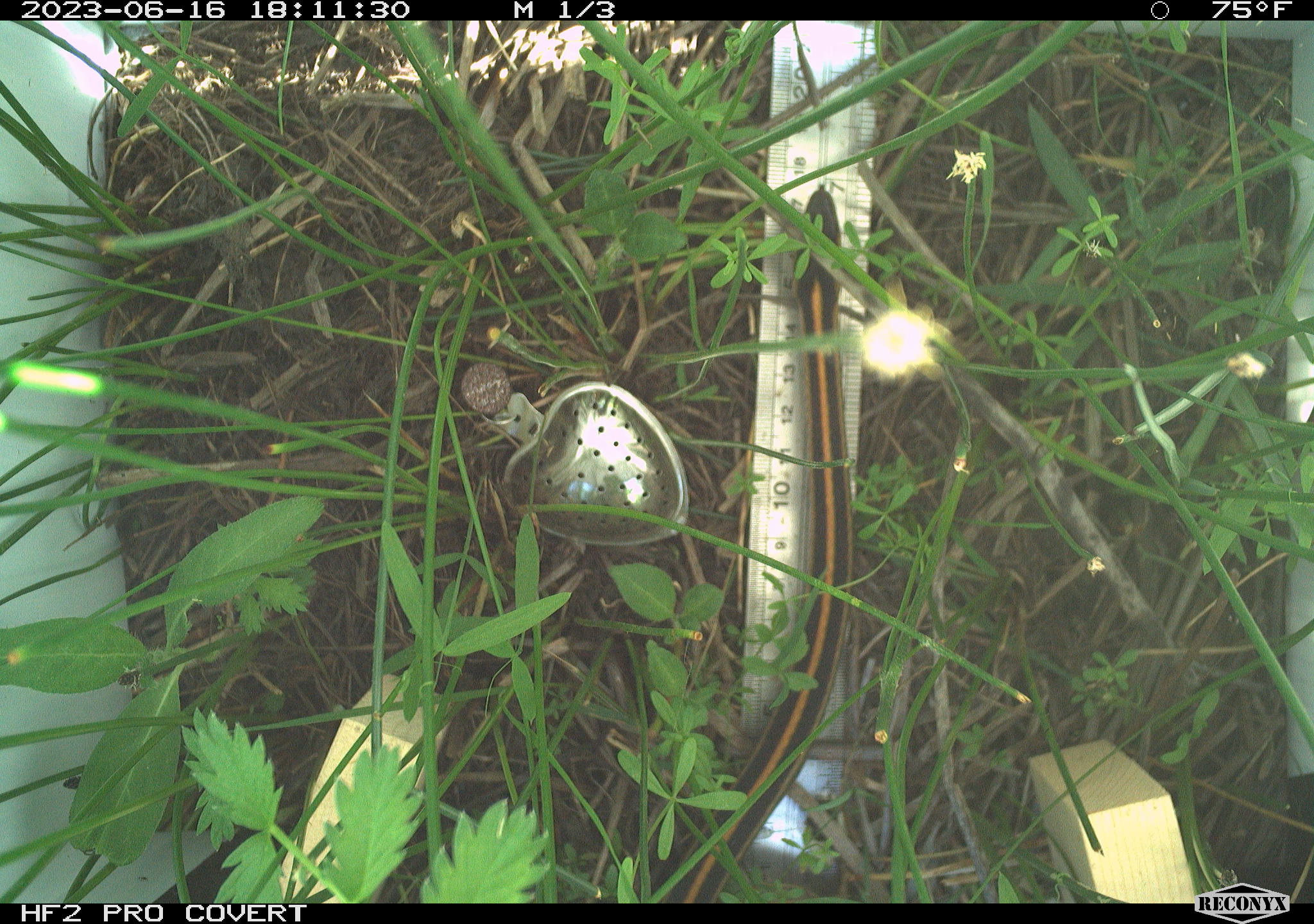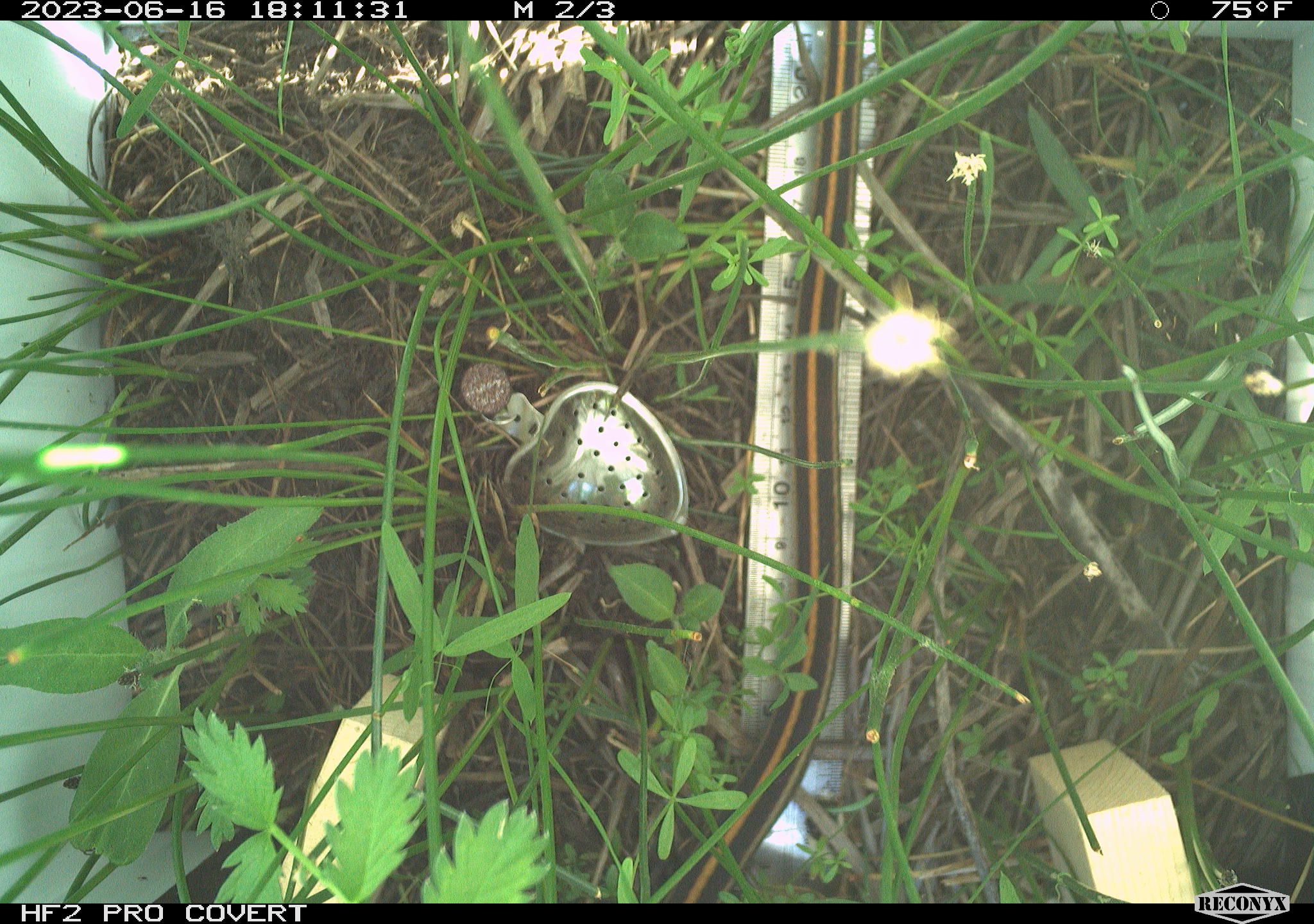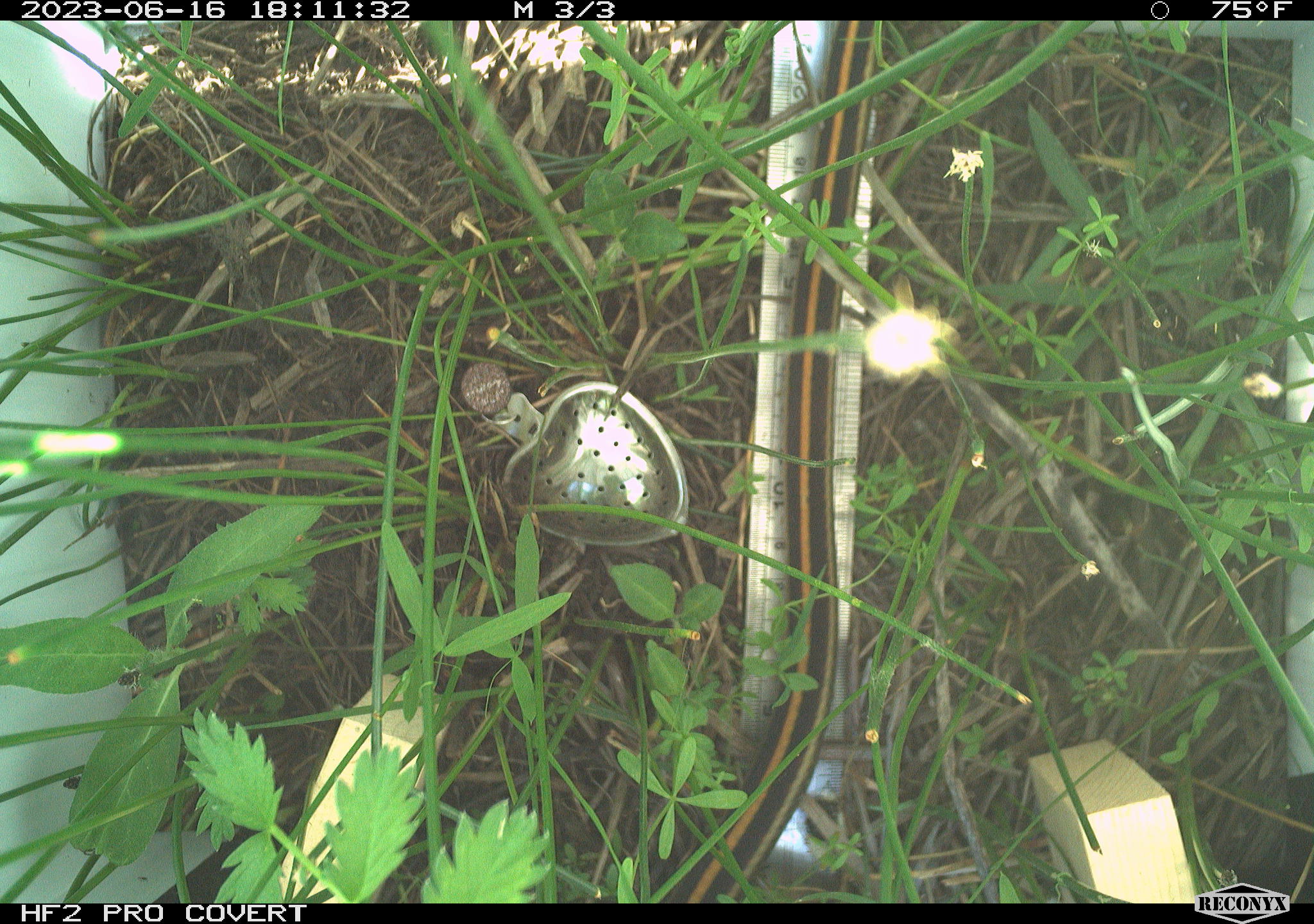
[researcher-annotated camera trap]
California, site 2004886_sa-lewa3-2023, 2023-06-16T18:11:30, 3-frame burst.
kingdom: Animalia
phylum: Chordata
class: Reptilia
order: Squamata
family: Colubridae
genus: Thamnophis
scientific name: Thamnophis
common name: american gartersnakes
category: thamnophis species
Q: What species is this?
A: Thamnophis species (american gartersnakes) (Thamnophis).